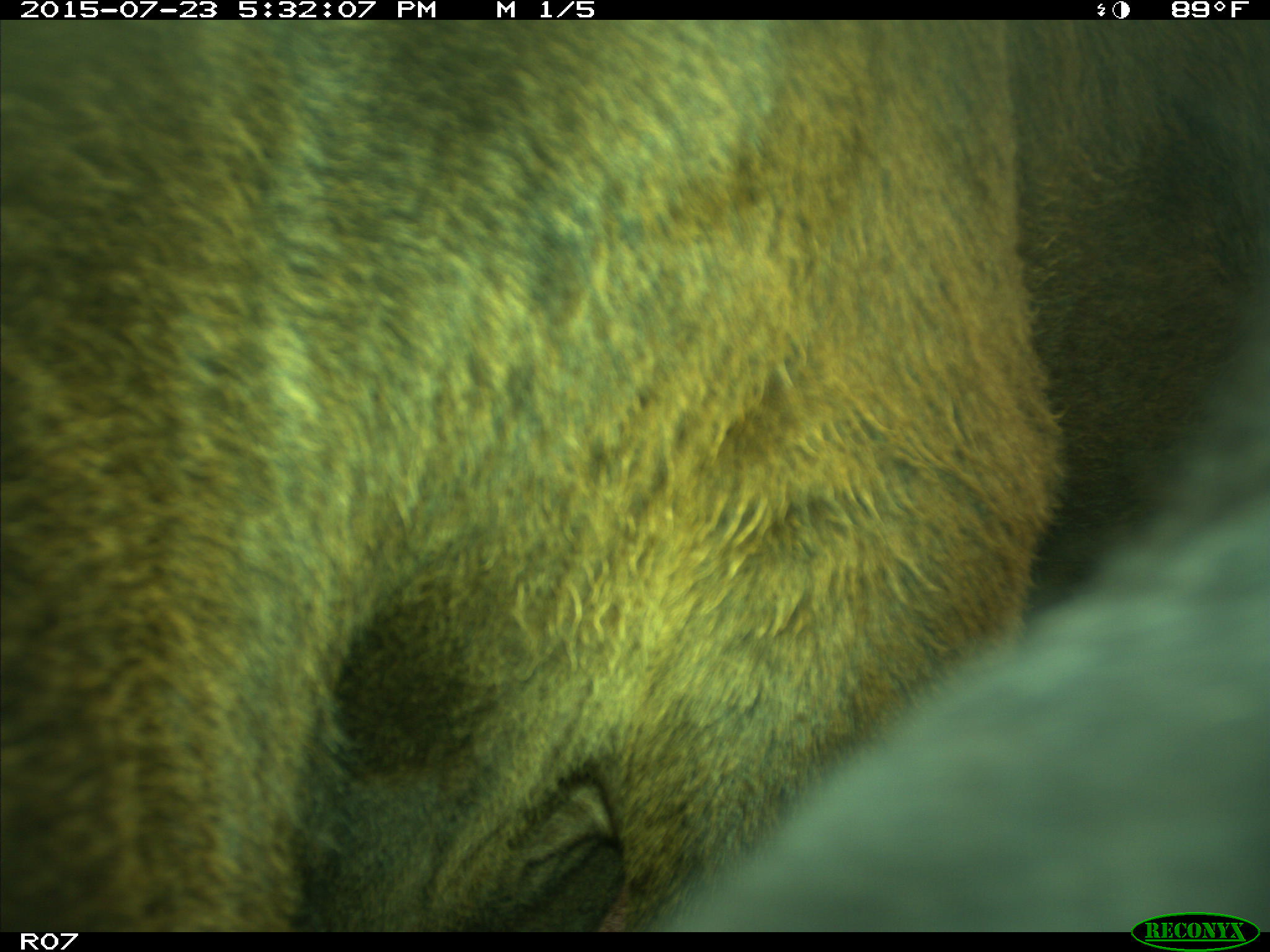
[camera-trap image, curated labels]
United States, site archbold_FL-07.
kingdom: Animalia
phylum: Chordata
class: Mammalia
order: Artiodactyla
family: Bovidae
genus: Bos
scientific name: Bos taurus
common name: domestic cow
Bos taurus (domestic cow).